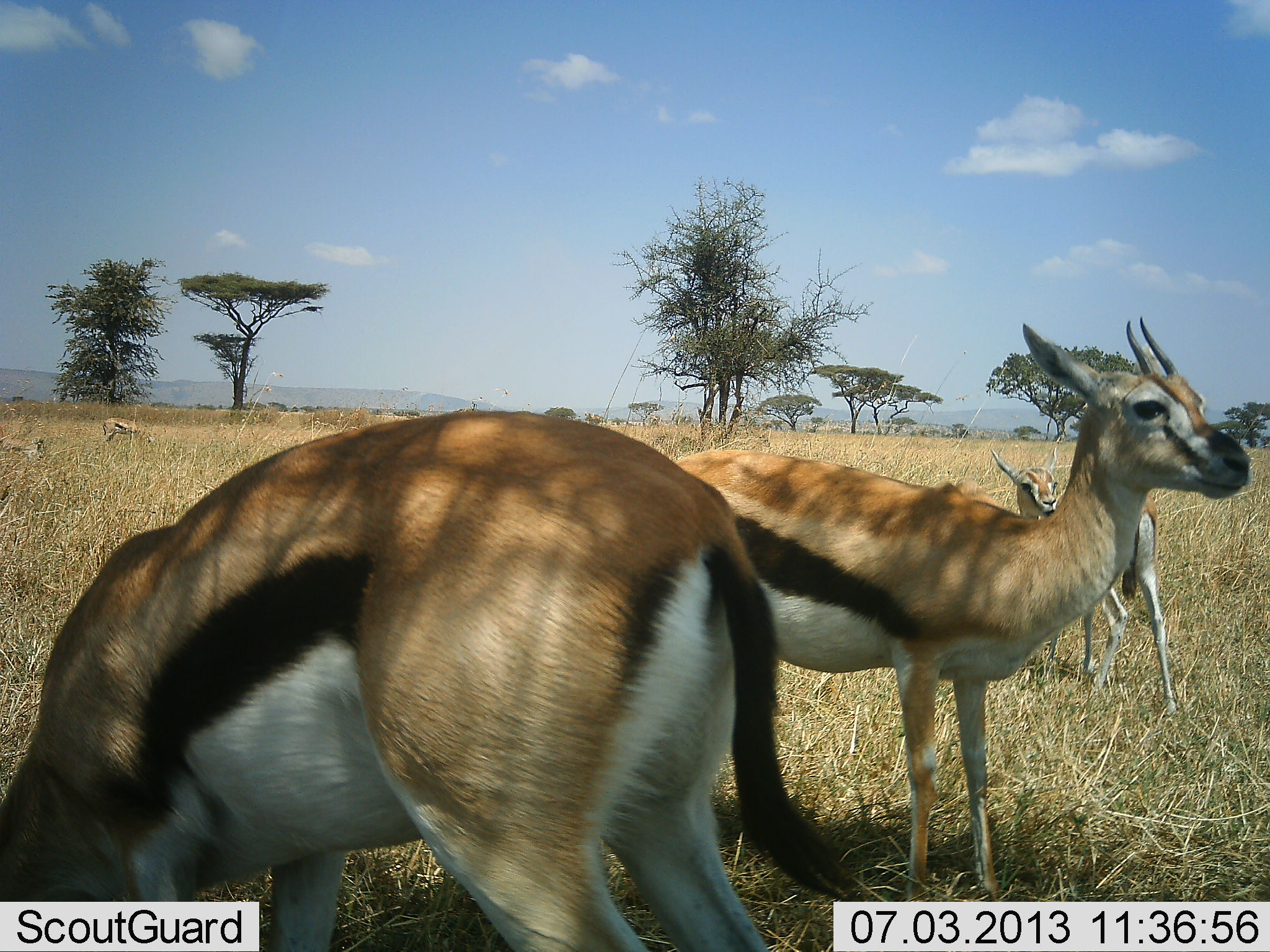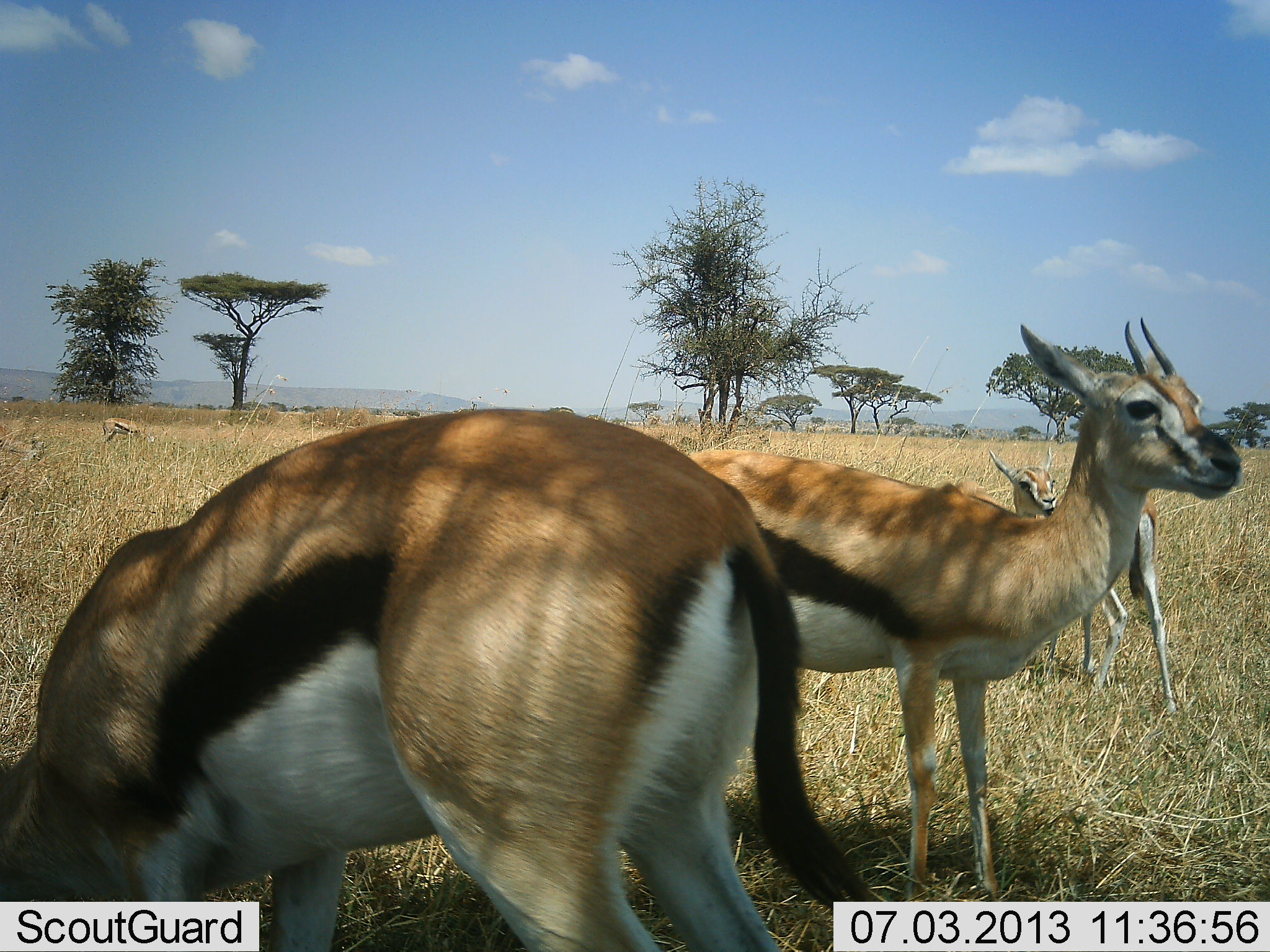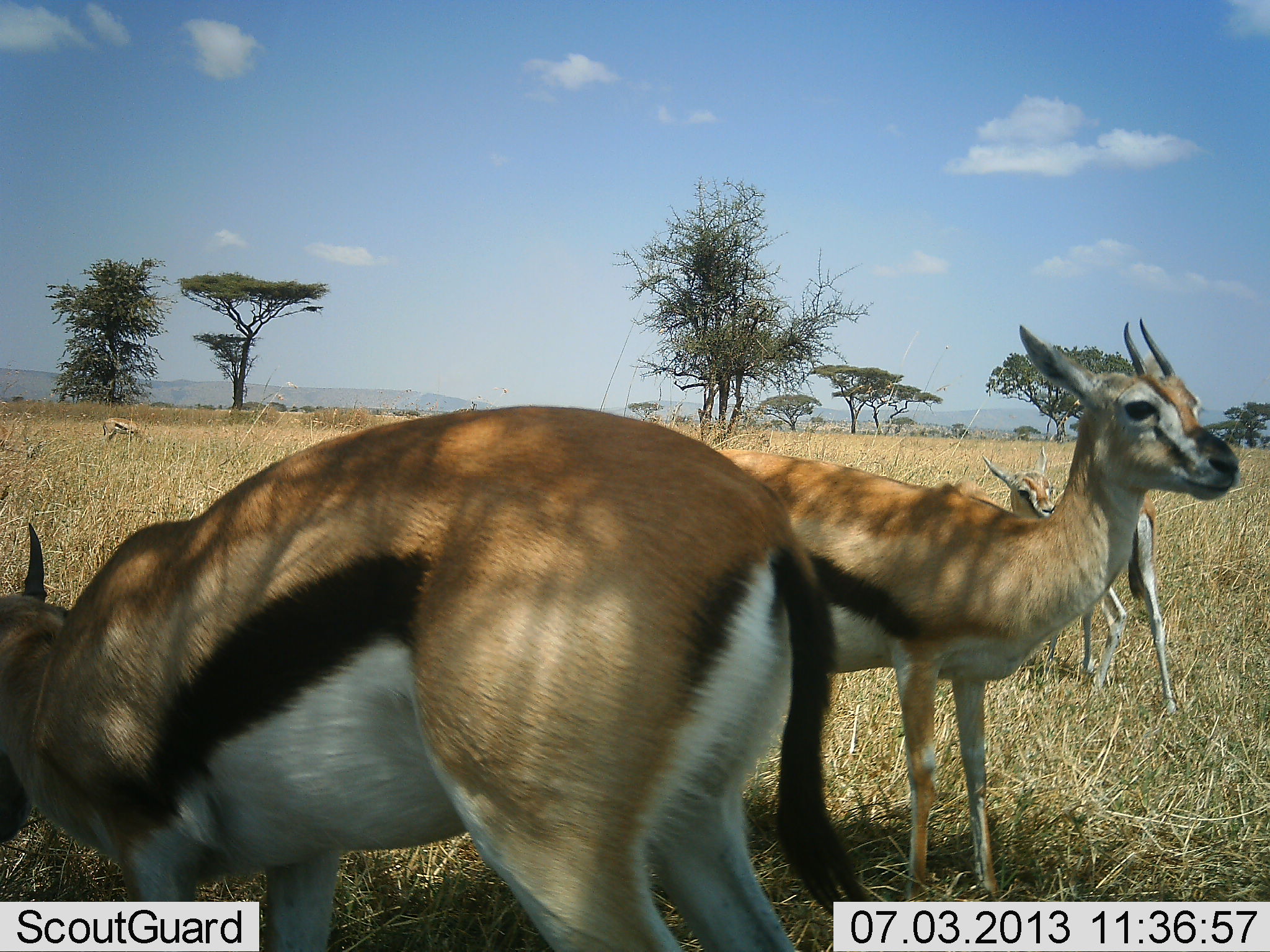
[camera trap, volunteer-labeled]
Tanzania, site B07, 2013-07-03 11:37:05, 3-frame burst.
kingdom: Animalia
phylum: Chordata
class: Mammalia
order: Artiodactyla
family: Bovidae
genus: Eudorcas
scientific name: Eudorcas thomsonii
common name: thomson's gazelle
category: gazellethomsons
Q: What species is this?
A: Gazellethomsons (thomson's gazelle) (Eudorcas thomsonii).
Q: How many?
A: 4.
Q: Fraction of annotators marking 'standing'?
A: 100%.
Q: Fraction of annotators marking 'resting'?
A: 7%.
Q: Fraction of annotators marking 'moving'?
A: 7%.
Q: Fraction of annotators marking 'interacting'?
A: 0%.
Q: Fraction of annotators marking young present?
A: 19%.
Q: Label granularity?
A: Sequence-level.